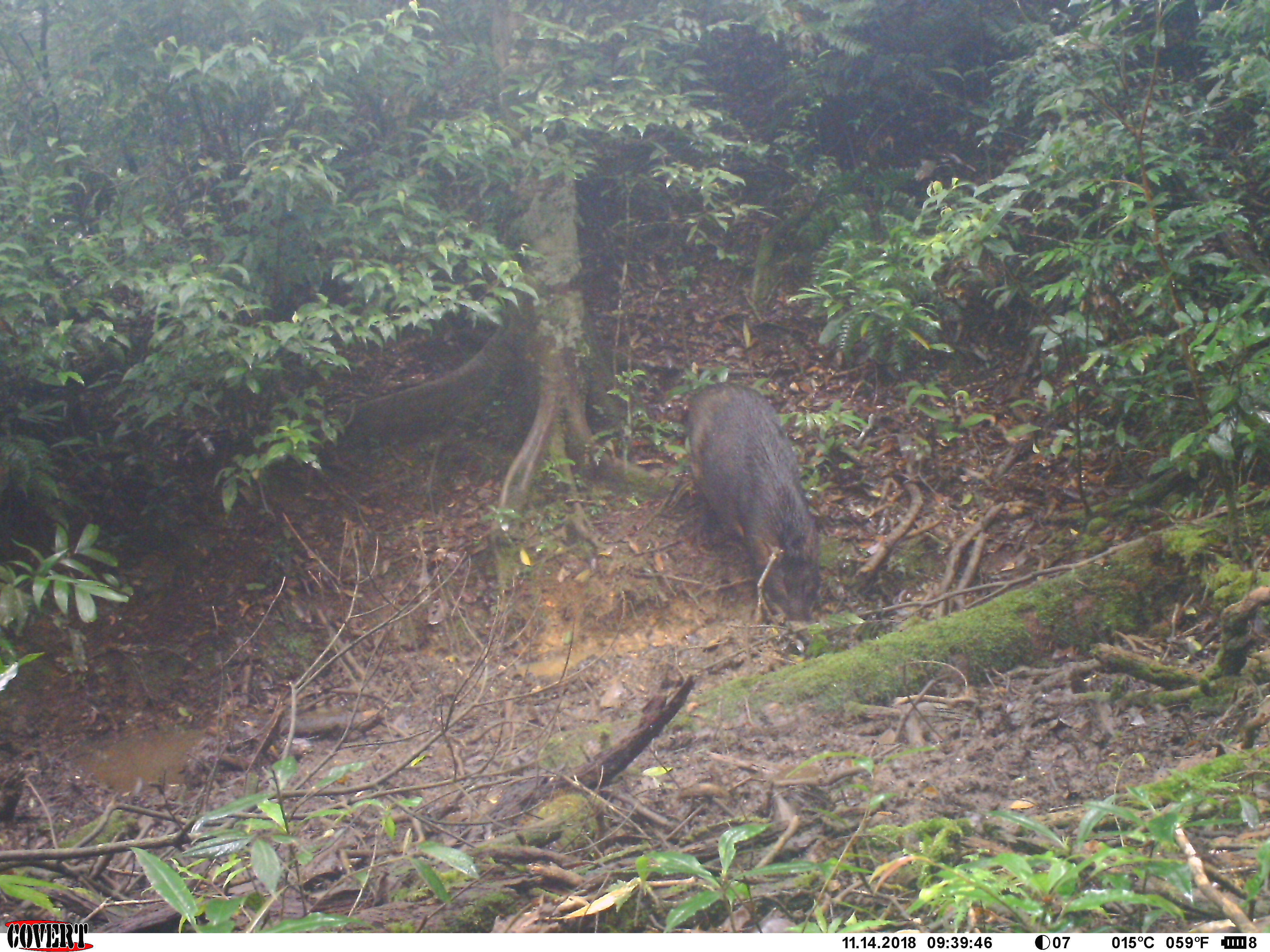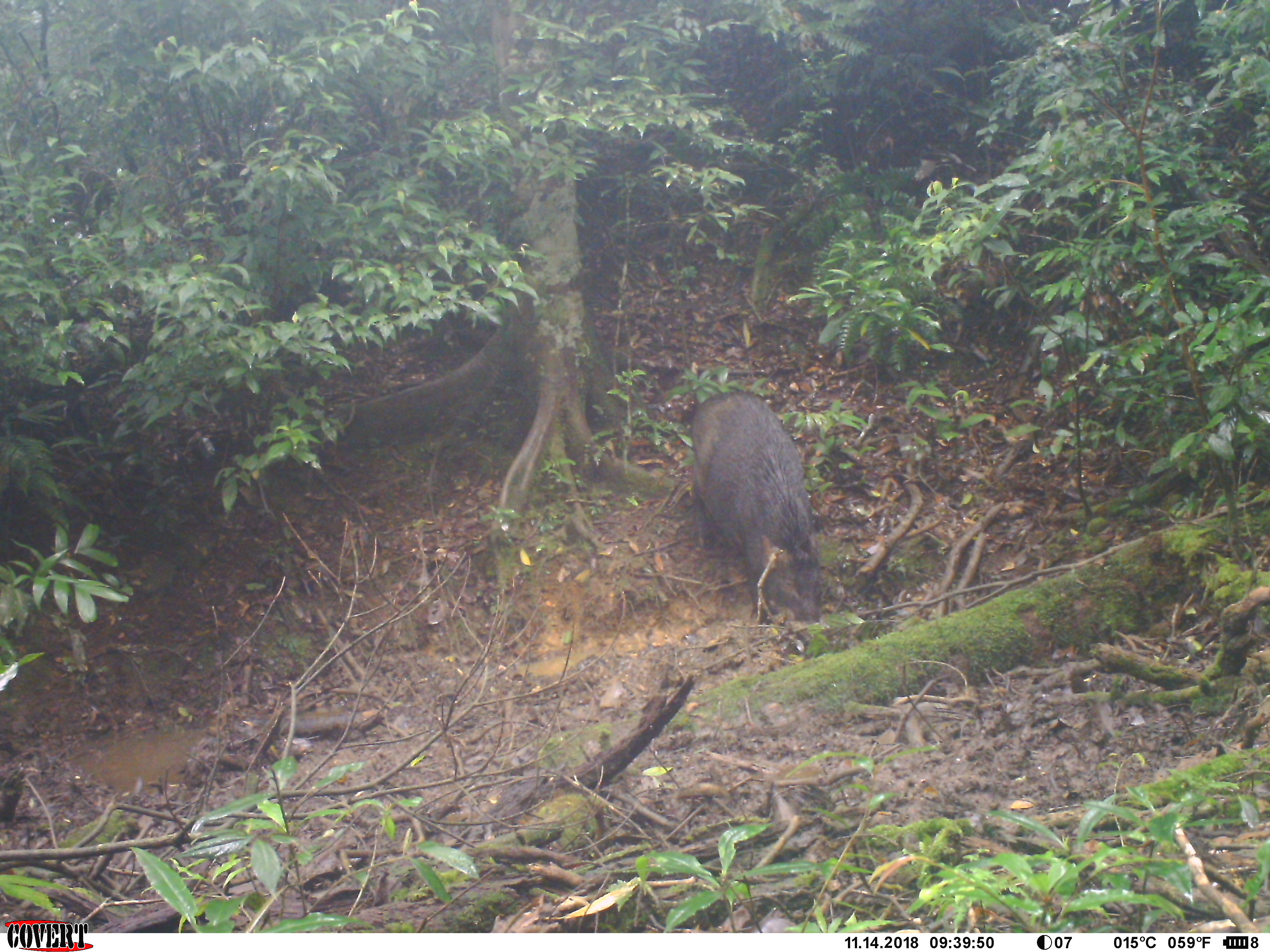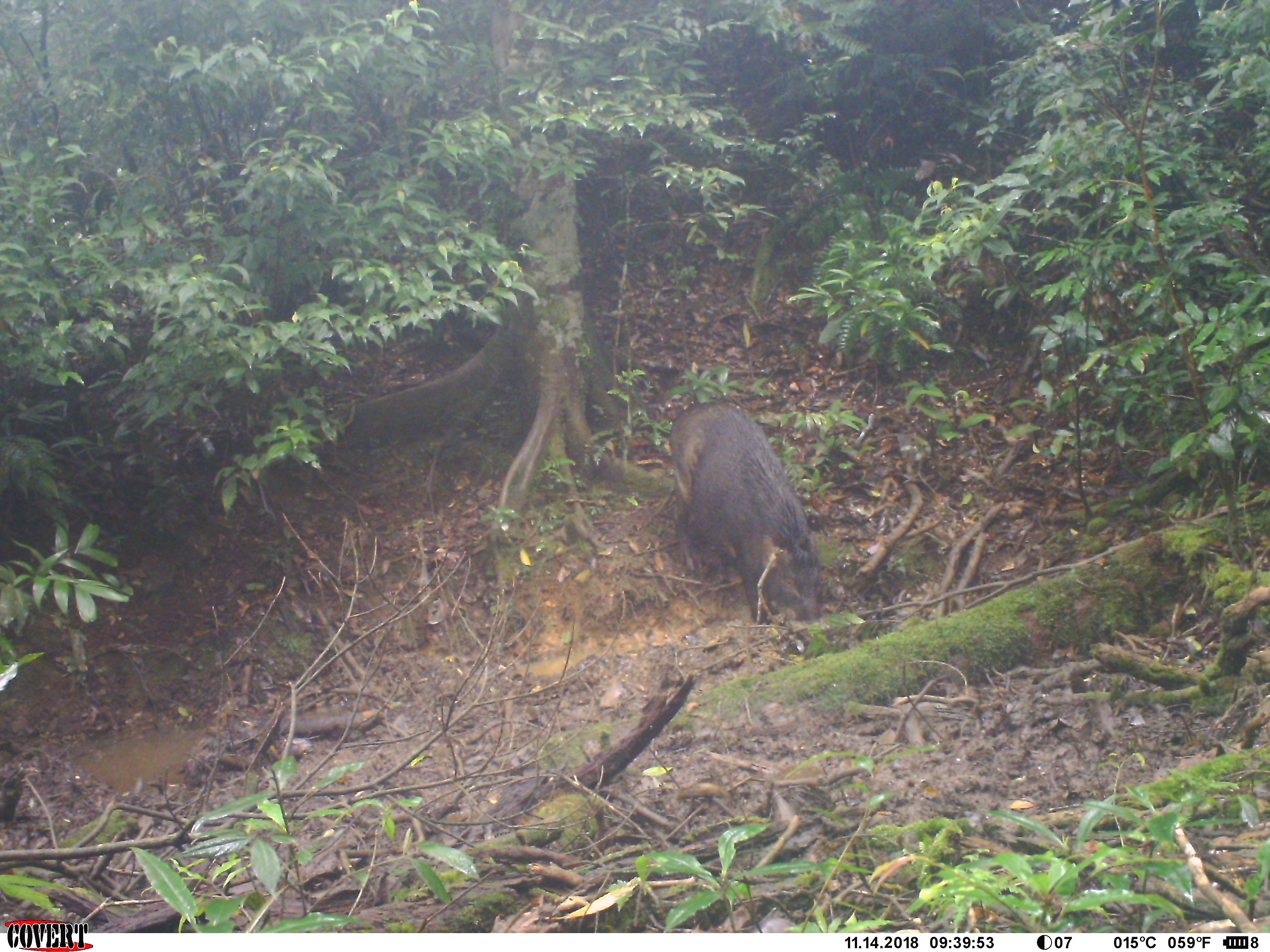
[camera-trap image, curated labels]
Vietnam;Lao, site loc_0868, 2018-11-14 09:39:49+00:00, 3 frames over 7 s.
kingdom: Animalia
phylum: Chordata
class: Mammalia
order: Artiodactyla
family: Suidae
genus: Sus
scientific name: Sus scrofa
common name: eurasian wild pig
Eurasian wild pig (Sus scrofa). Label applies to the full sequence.